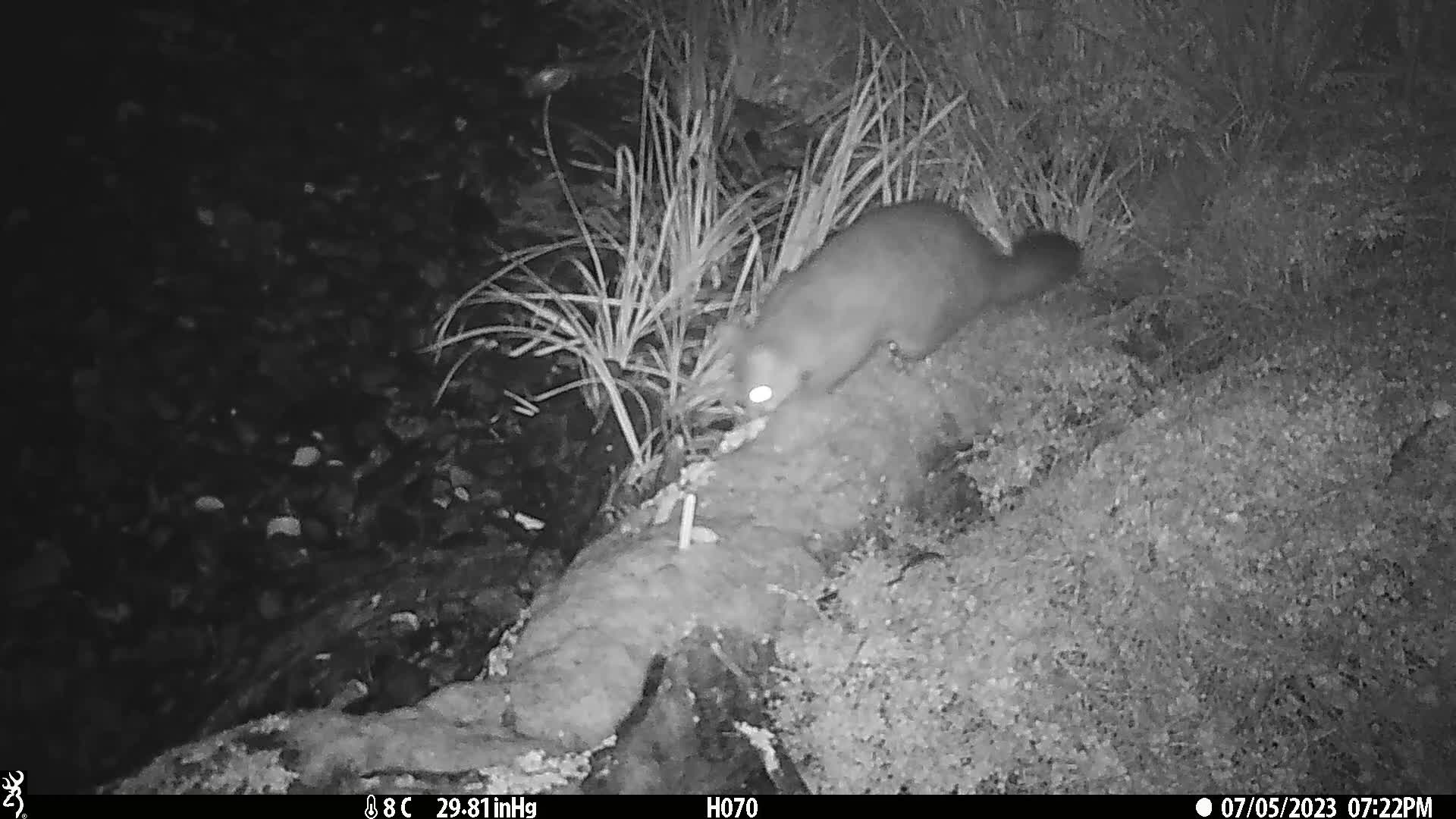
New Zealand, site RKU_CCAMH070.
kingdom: Animalia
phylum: Chordata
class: Mammalia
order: Diprotodontia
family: Phalangeridae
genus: Trichosurus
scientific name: Trichosurus vulpecula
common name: common brushtail possum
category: possum